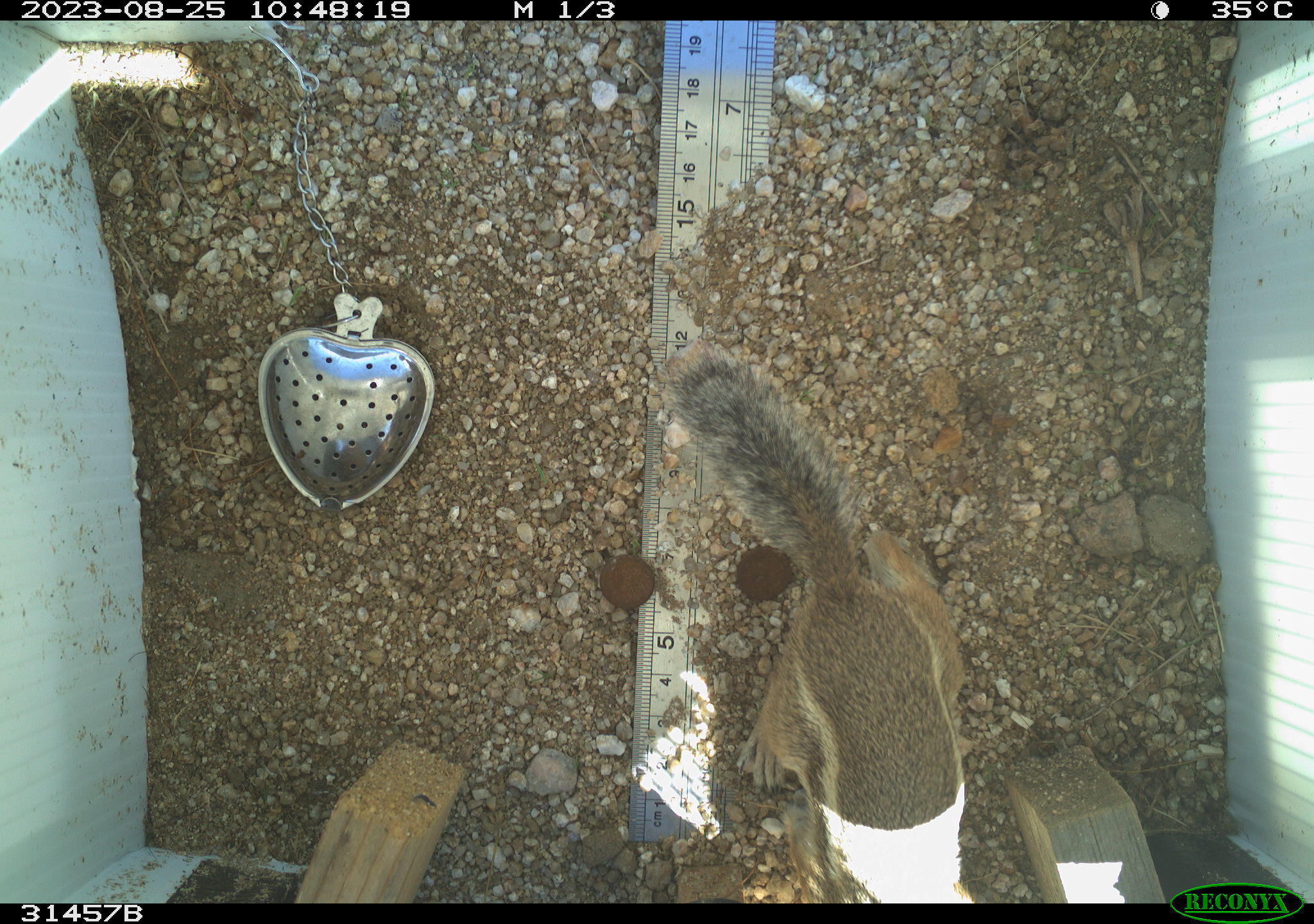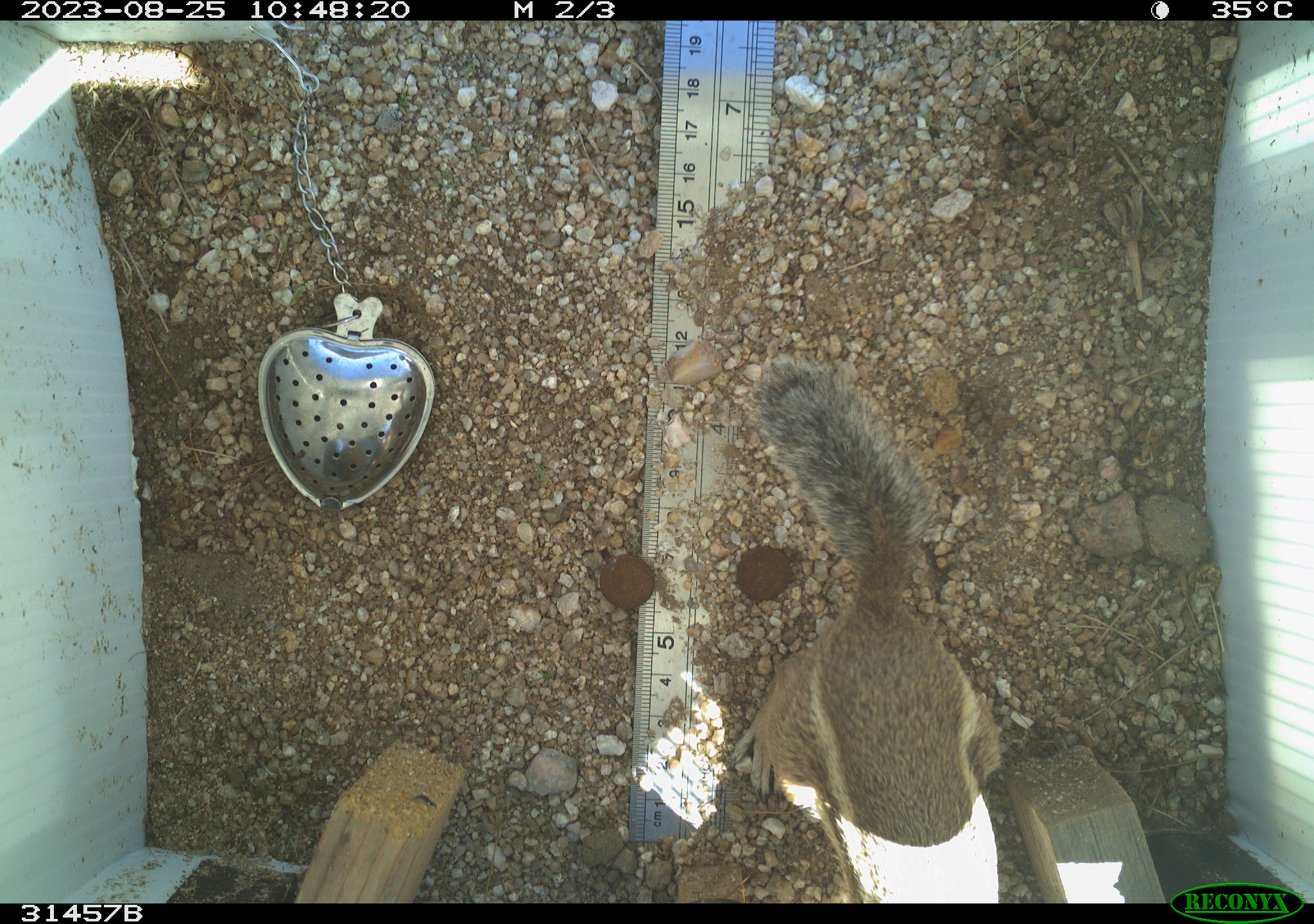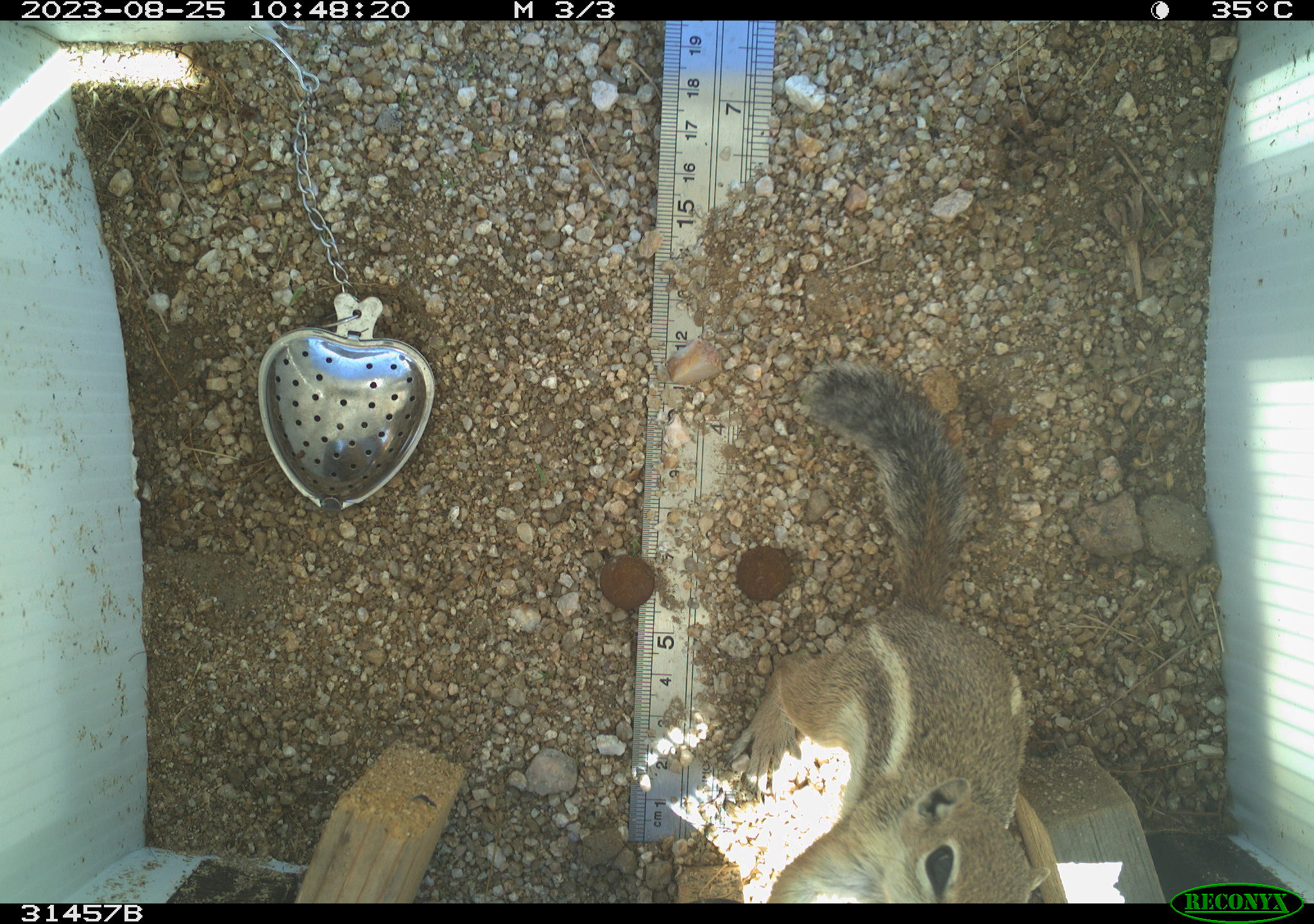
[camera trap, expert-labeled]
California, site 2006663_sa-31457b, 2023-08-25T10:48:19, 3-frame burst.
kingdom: Animalia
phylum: Chordata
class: Mammalia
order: Rodentia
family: Sciuridae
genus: Ammospermophilus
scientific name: Ammospermophilus leucurus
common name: white-tailed antelope squirrel